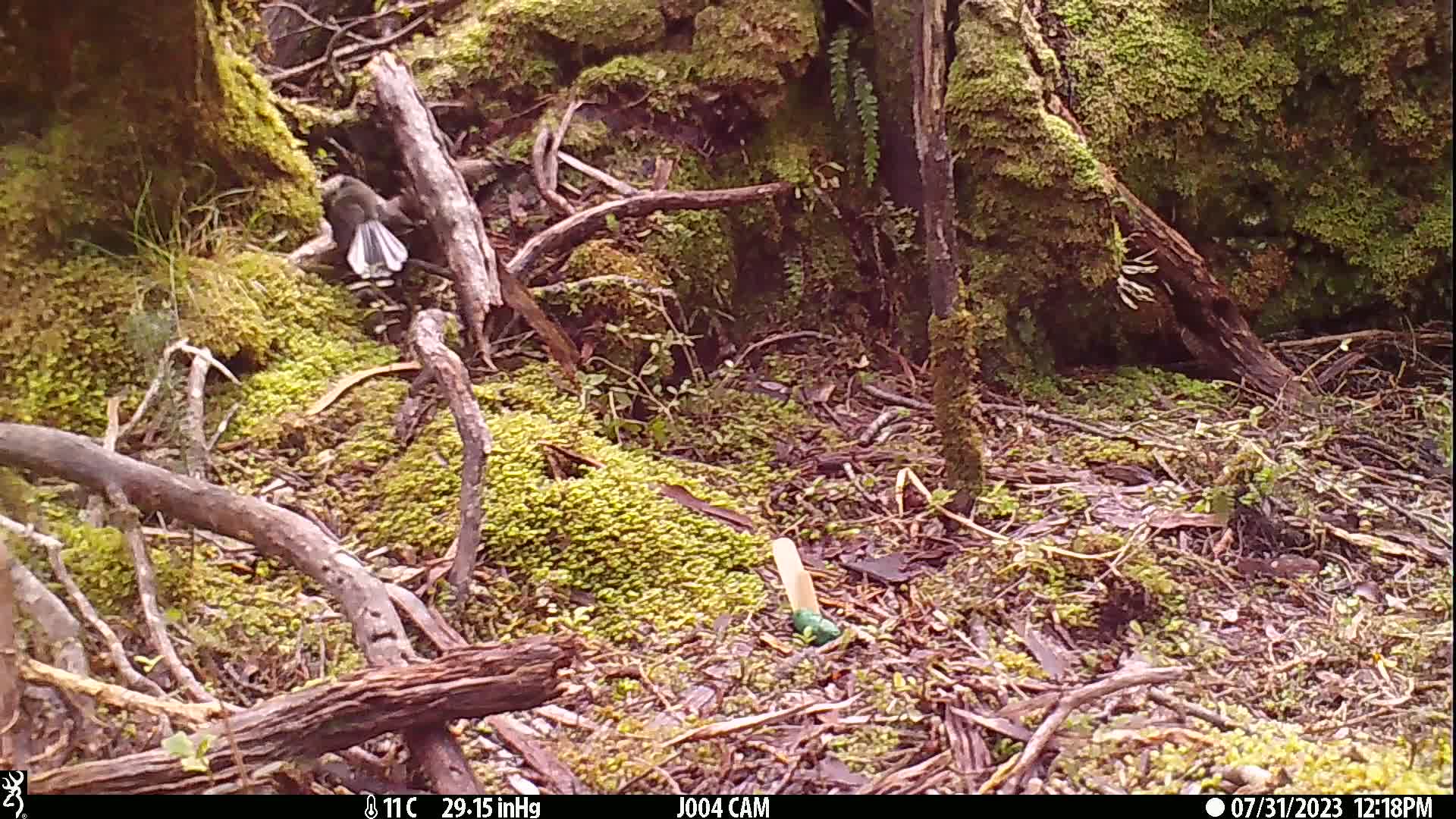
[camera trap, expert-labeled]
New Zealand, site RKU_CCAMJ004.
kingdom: Animalia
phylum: Chordata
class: Aves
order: Passeriformes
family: Rhipiduridae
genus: Rhipidura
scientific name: Rhipidura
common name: fantails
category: fantail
Fantail (fantails) (Rhipidura).